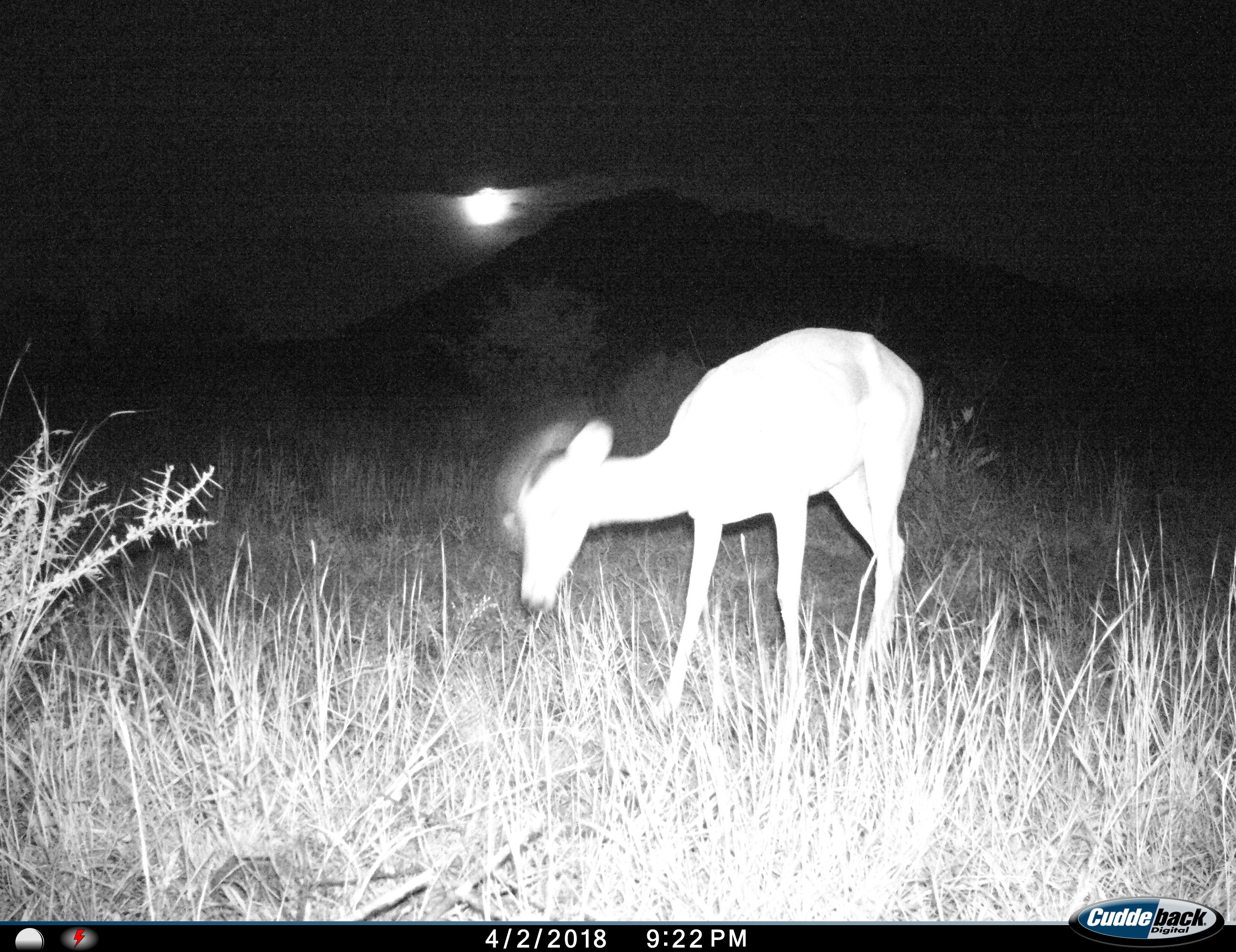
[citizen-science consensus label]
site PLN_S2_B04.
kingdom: Animalia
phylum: Chordata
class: Mammalia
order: Artiodactyla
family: Bovidae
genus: Aepyceros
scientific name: Aepyceros melampus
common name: impala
Impala (Aepyceros melampus), count 1. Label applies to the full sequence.